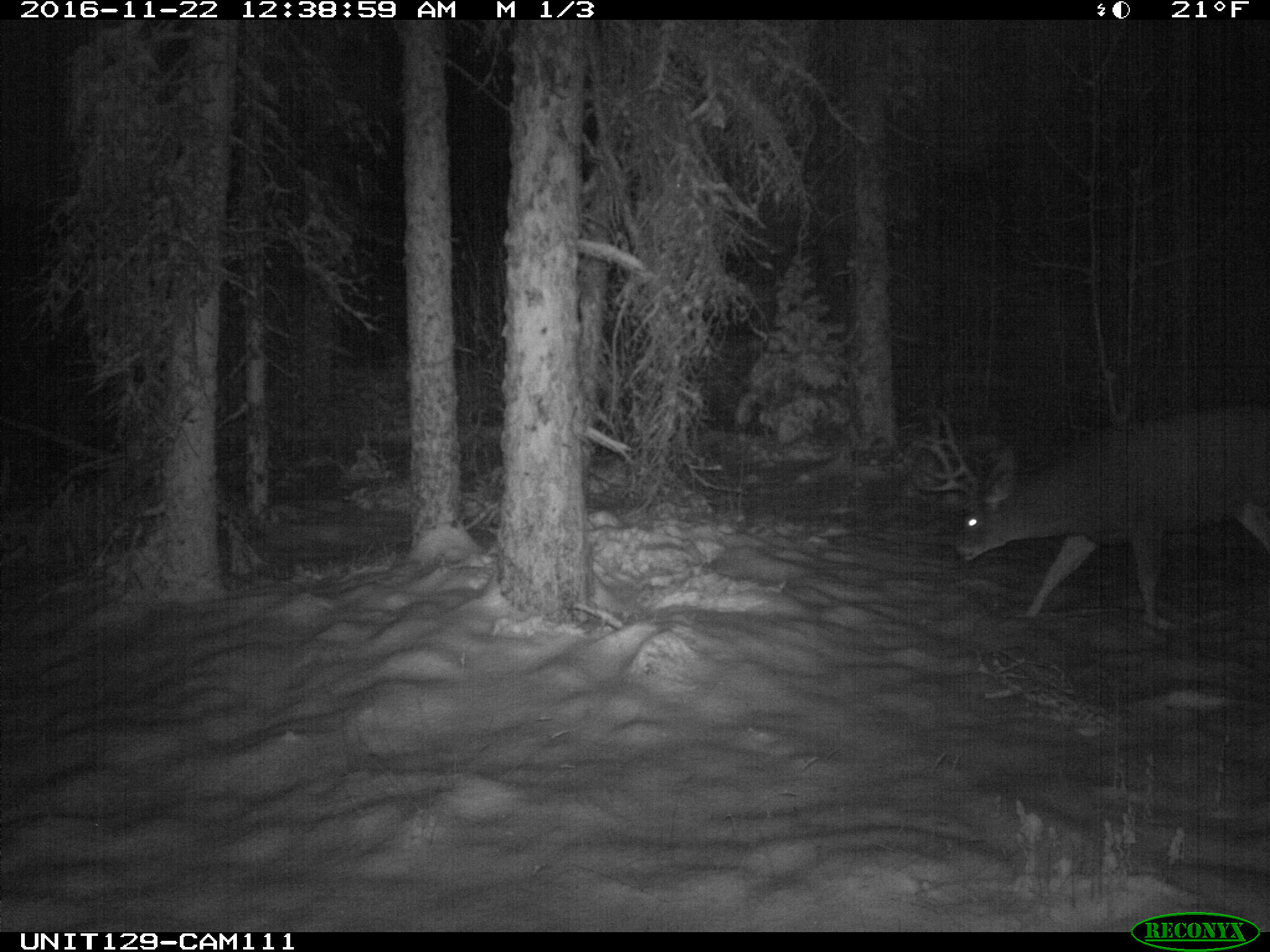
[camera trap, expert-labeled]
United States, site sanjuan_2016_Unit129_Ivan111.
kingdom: Animalia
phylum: Chordata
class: Mammalia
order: Artiodactyla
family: Cervidae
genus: Odocoileus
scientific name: Odocoileus hemionus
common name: mule deer